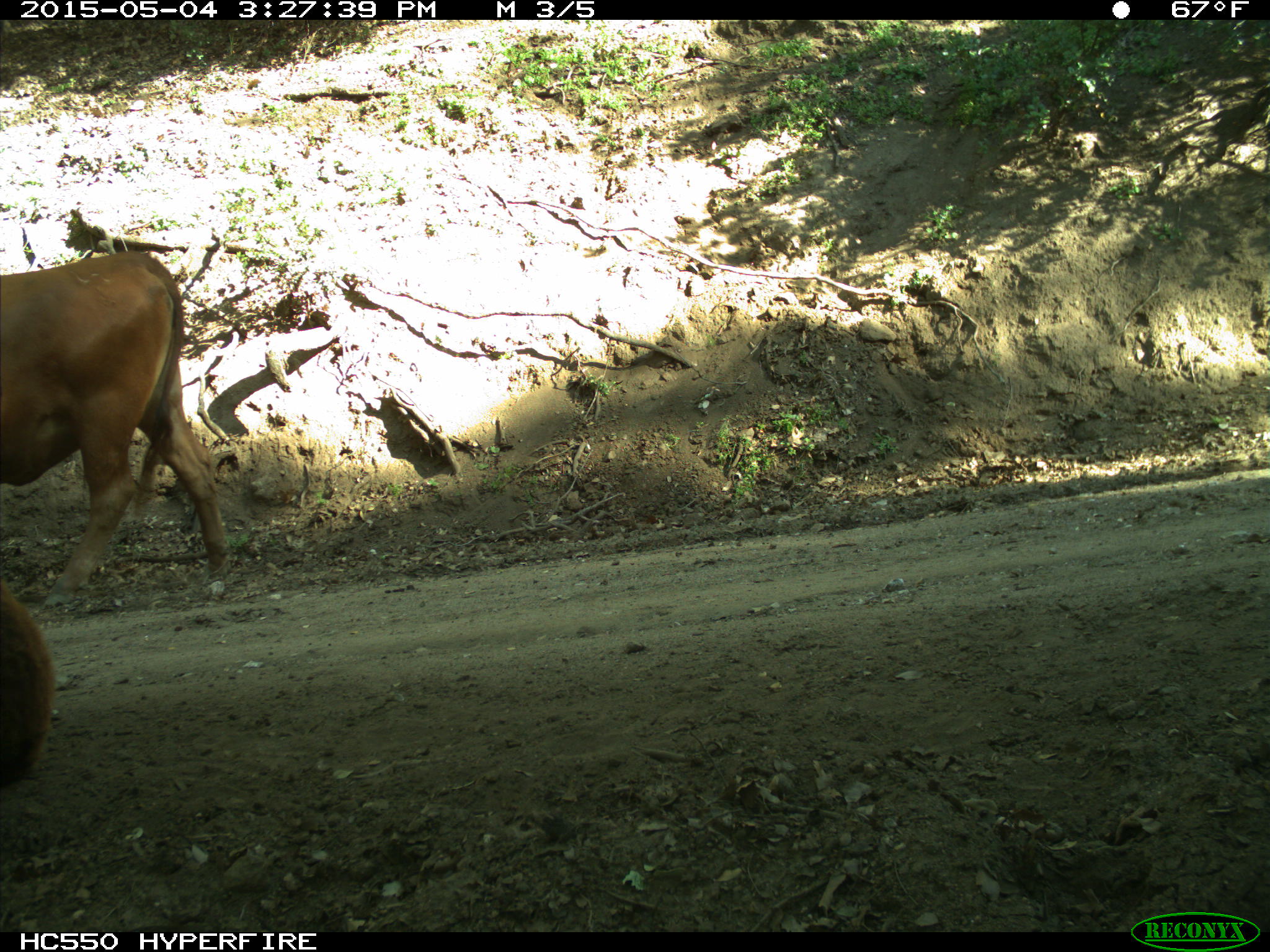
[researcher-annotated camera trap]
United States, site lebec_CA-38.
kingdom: Animalia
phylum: Chordata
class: Mammalia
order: Artiodactyla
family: Bovidae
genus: Bos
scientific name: Bos taurus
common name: domestic cow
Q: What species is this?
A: Bos taurus (domestic cow).